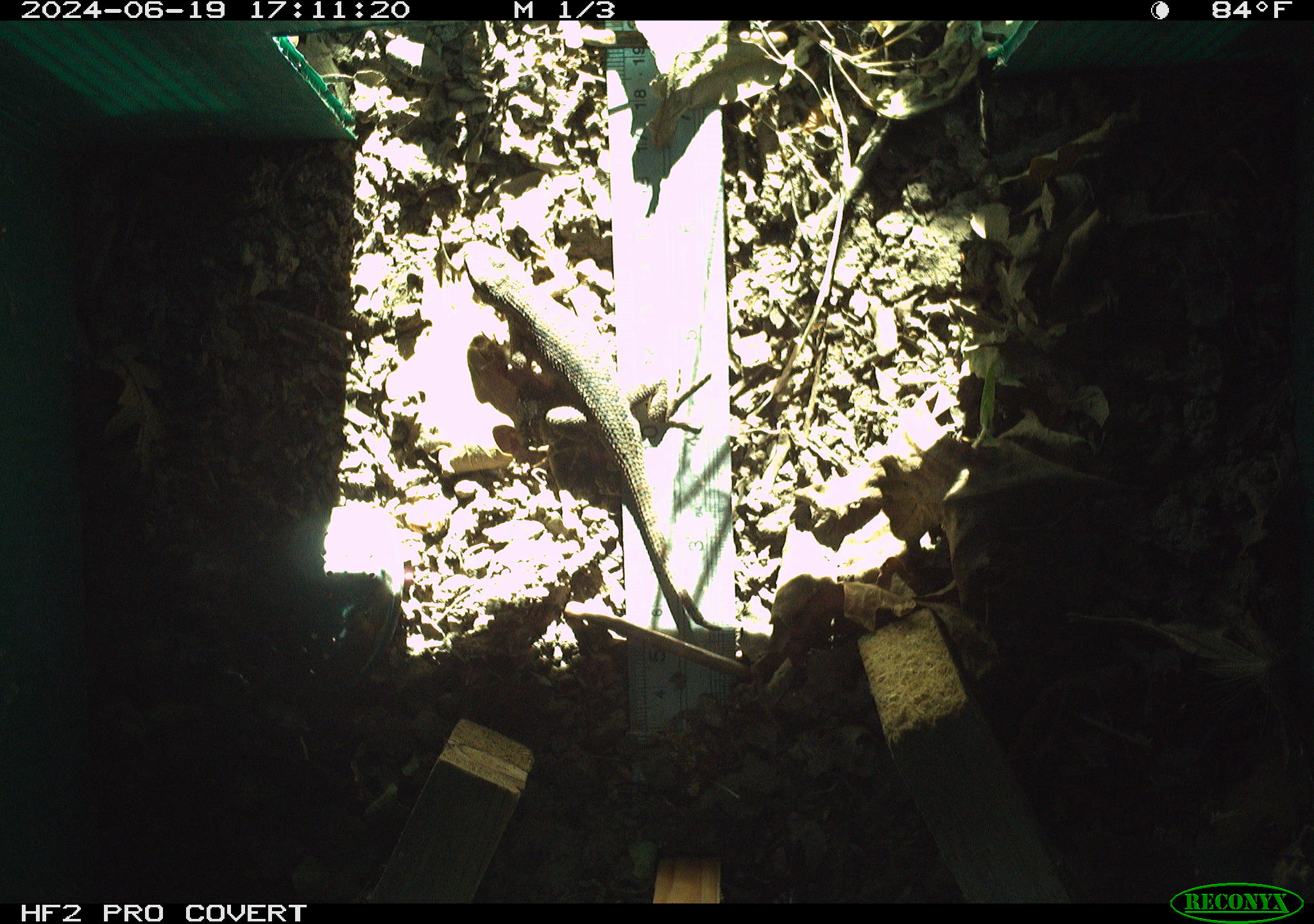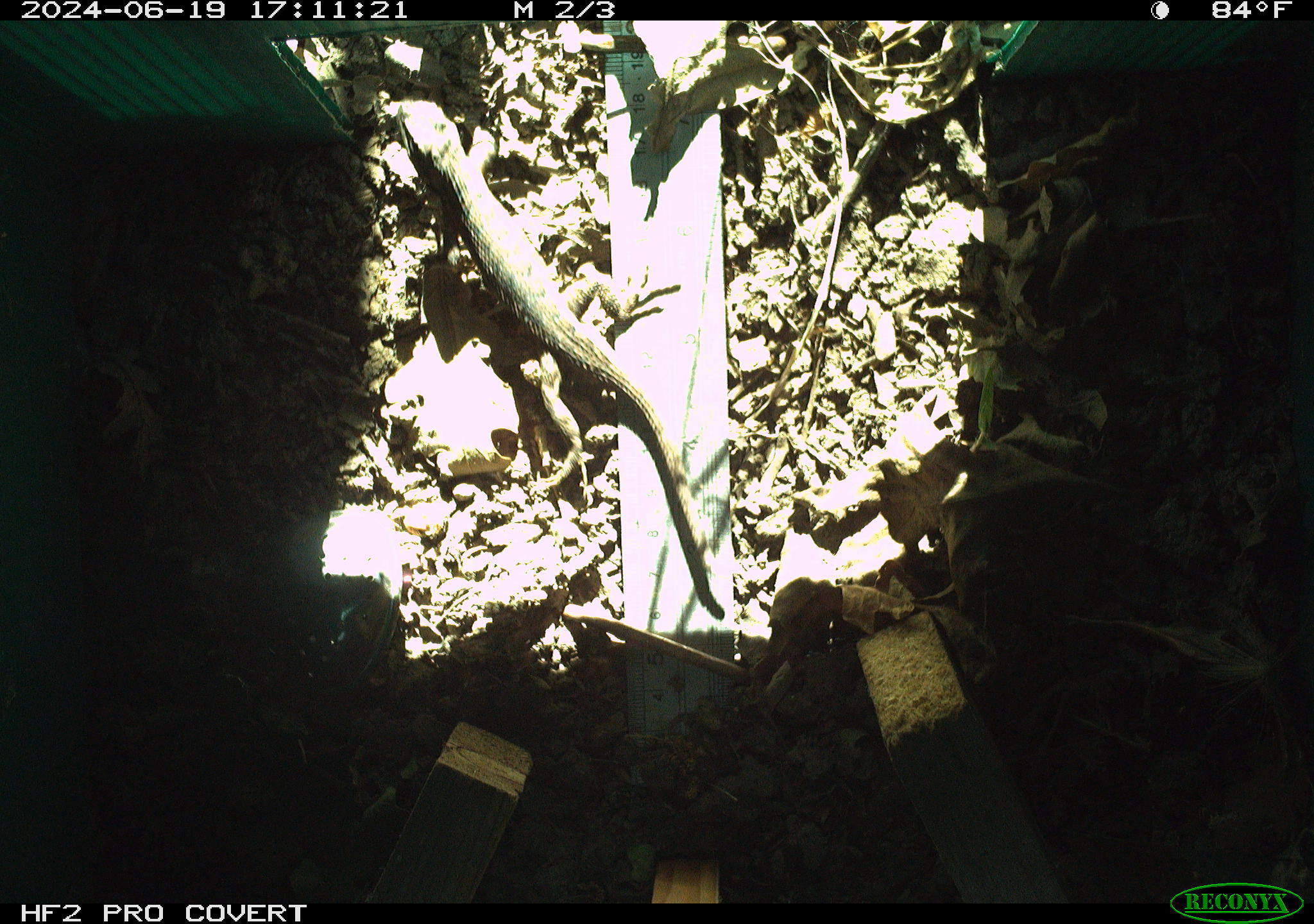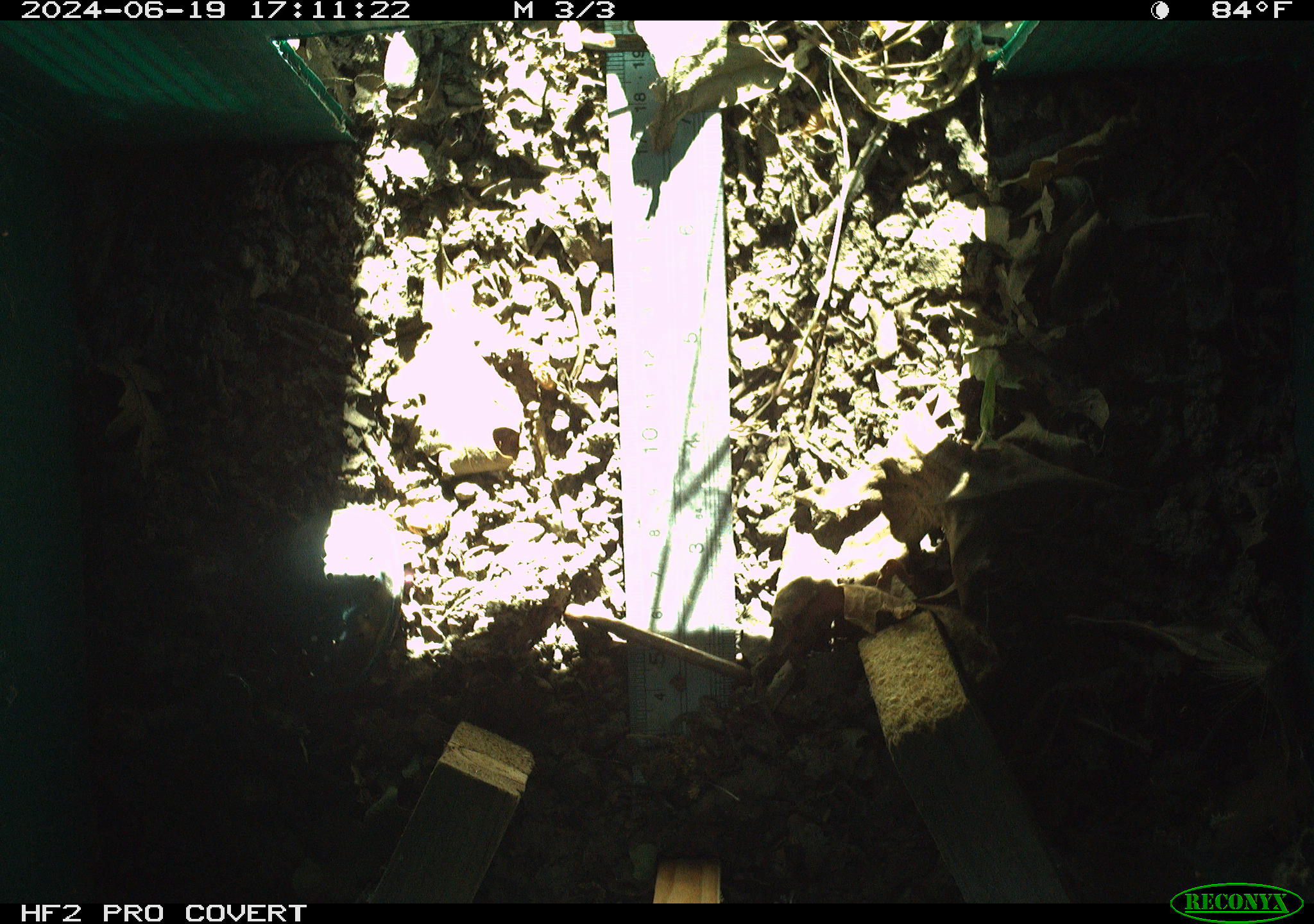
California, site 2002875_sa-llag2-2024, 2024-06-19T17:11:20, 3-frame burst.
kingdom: Animalia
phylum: Chordata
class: Reptilia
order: Squamata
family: Phrynosomatidae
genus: Sceloporus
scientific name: Sceloporus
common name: spiny lizards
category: sceloporus species